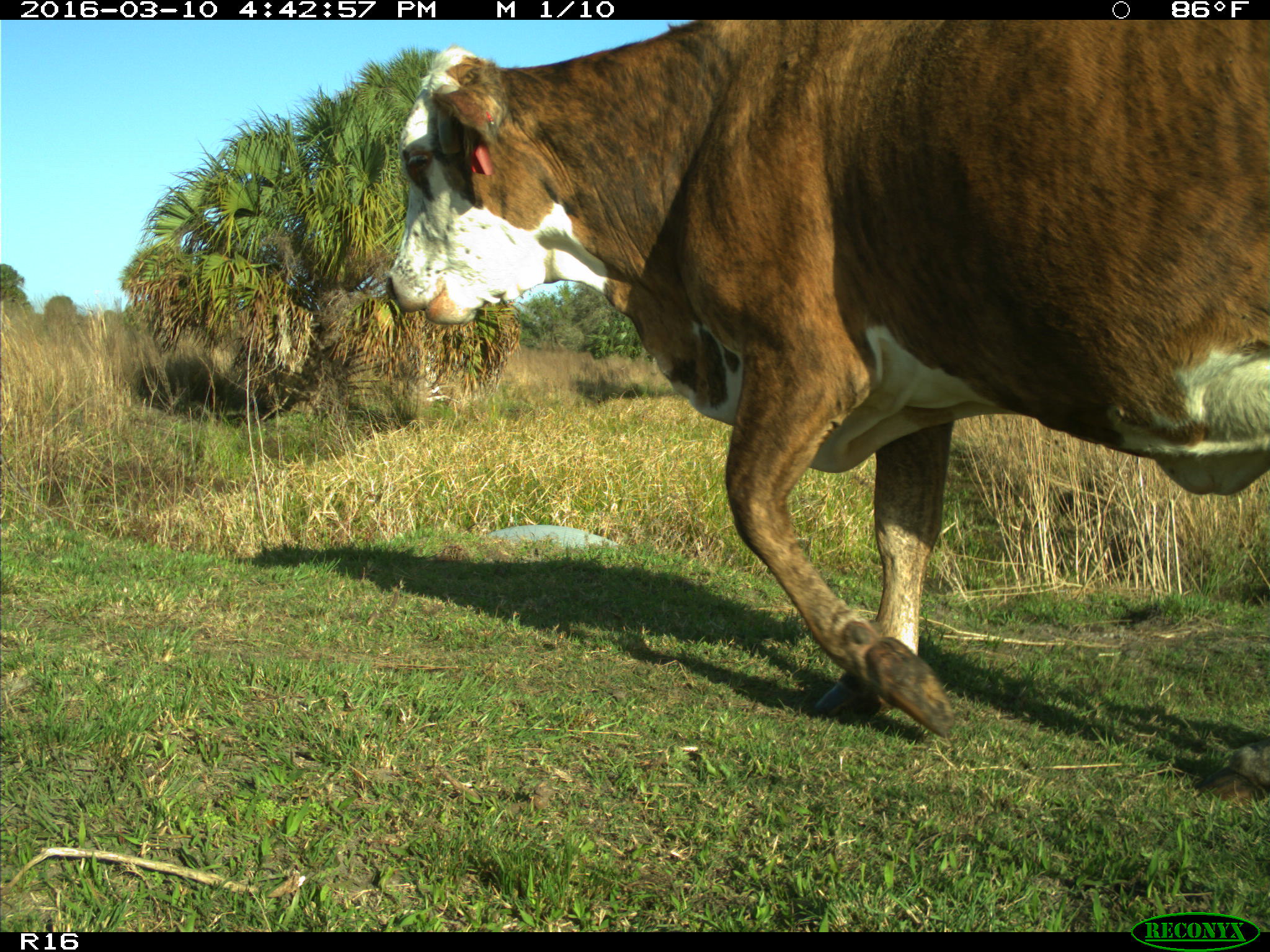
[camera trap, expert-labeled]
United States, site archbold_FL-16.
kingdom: Animalia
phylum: Chordata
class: Mammalia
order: Artiodactyla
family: Bovidae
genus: Bos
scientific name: Bos taurus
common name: domestic cow